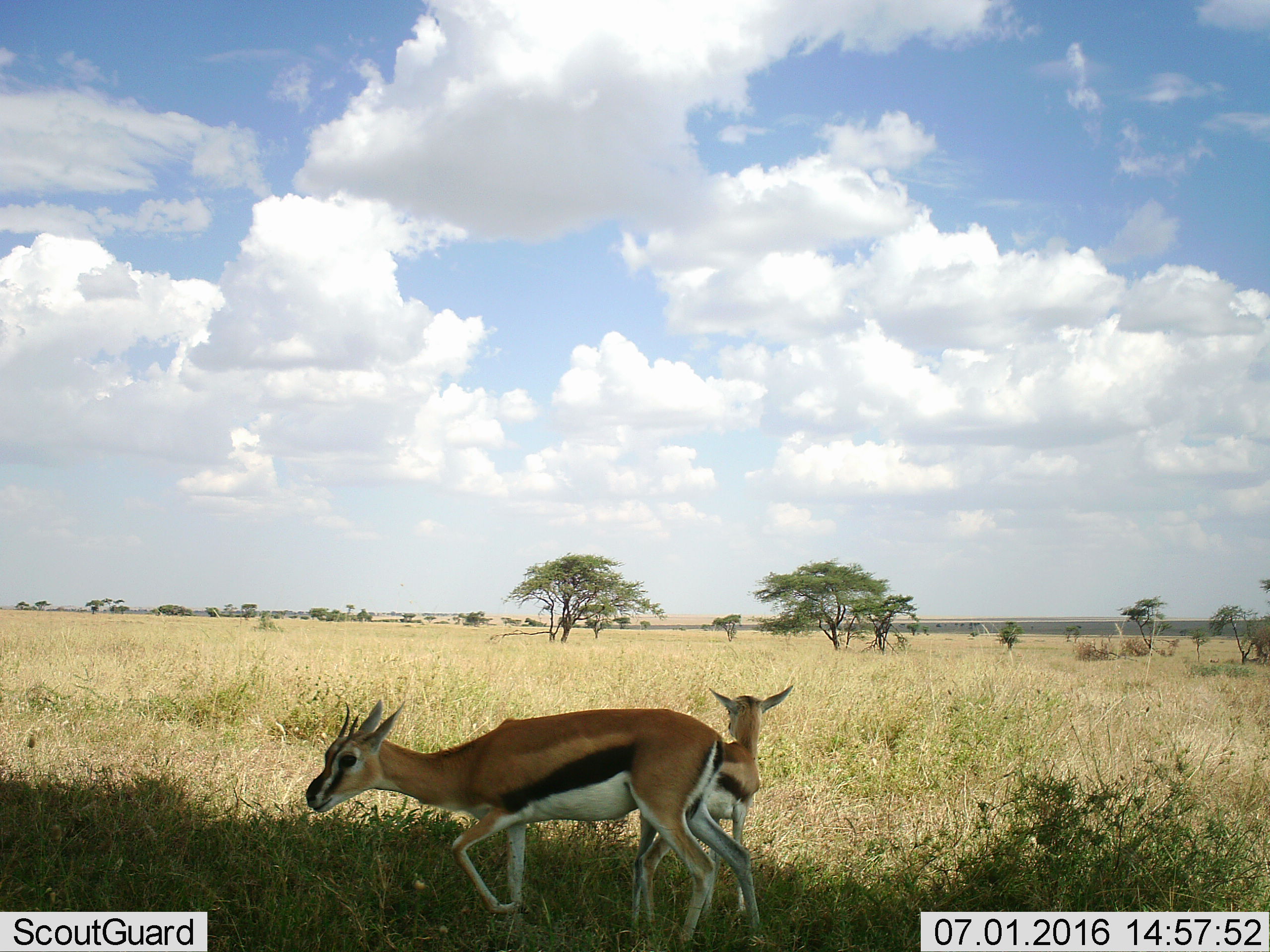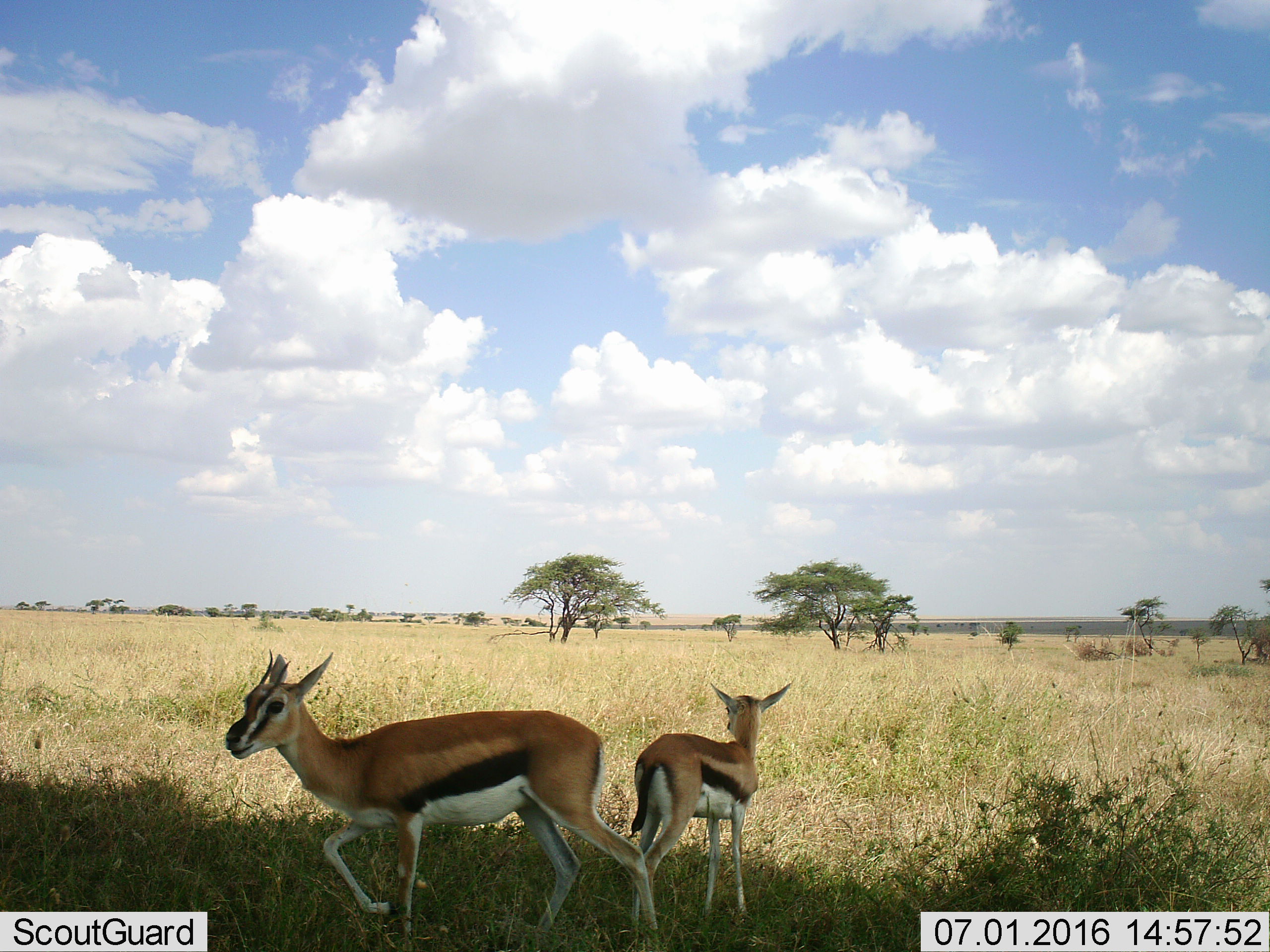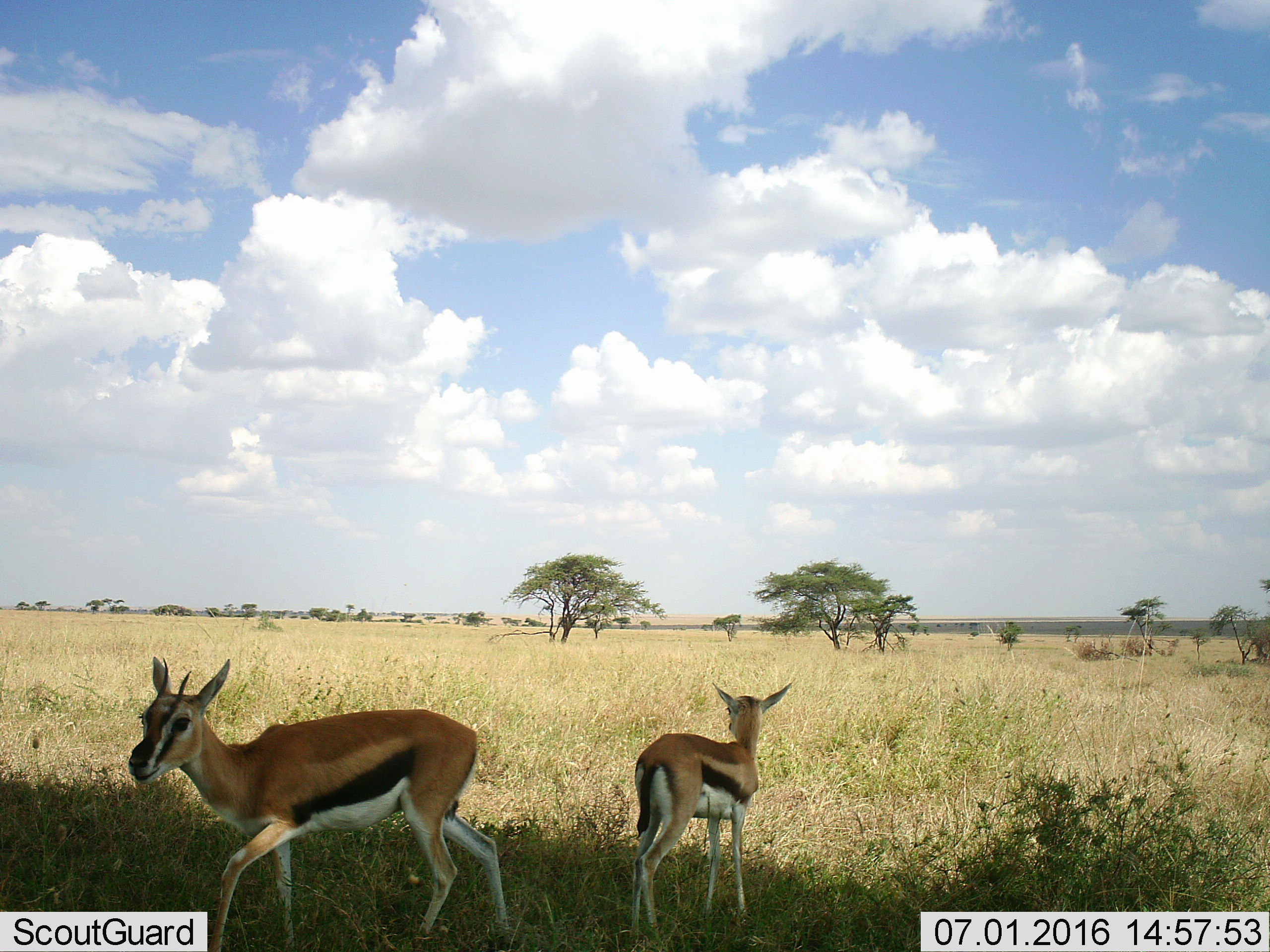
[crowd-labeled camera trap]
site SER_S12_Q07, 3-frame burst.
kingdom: Animalia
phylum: Chordata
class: Mammalia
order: Artiodactyla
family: Bovidae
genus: Eudorcas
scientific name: Eudorcas thomsonii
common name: thomson's gazelle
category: gazellethomsons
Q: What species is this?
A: Gazellethomsons (thomson's gazelle) (Eudorcas thomsonii).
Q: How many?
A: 2.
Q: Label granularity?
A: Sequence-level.